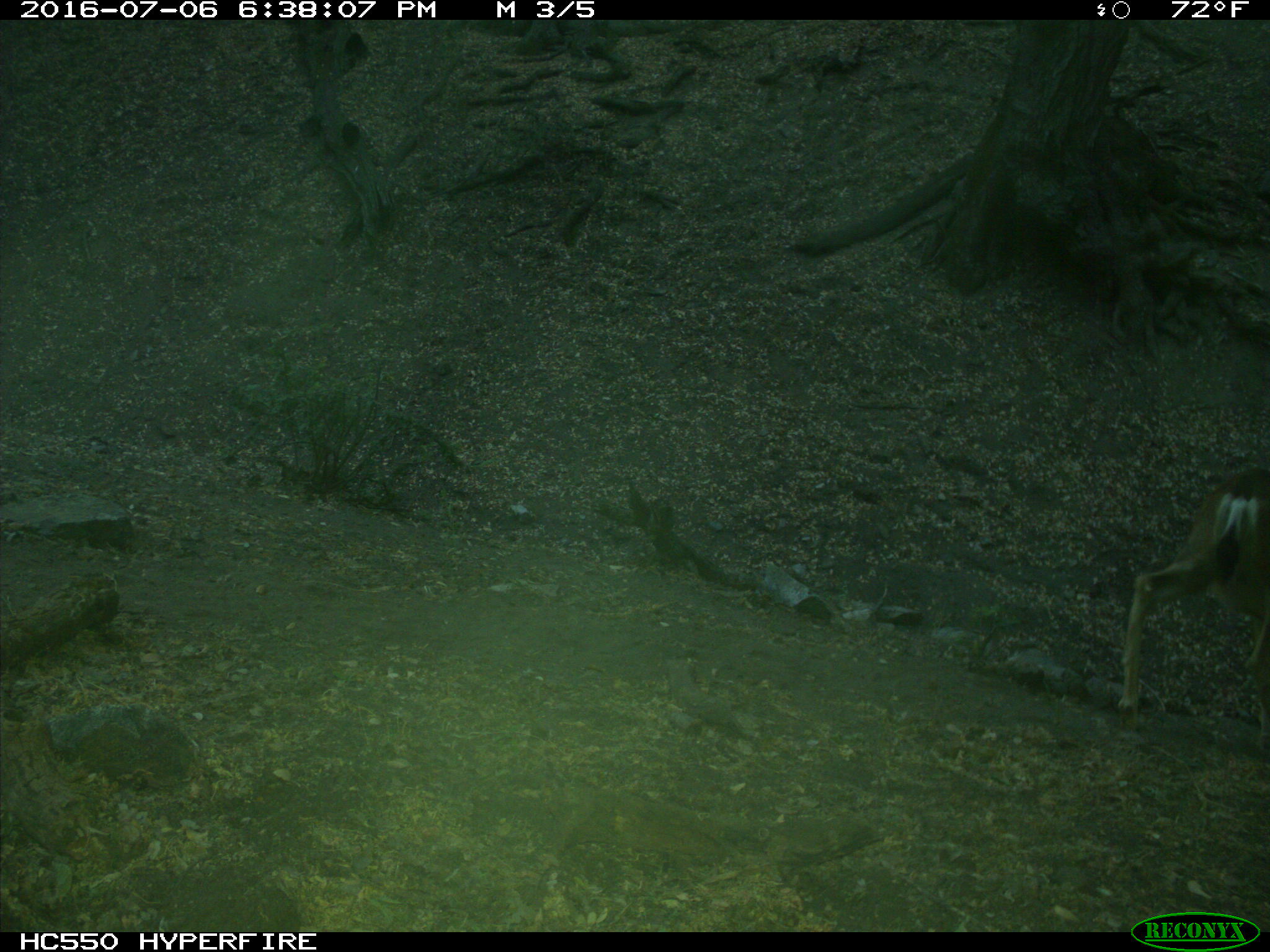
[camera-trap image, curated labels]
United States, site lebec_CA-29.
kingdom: Animalia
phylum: Chordata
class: Mammalia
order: Artiodactyla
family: Cervidae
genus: Odocoileus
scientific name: Odocoileus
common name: deer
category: unidentified deer